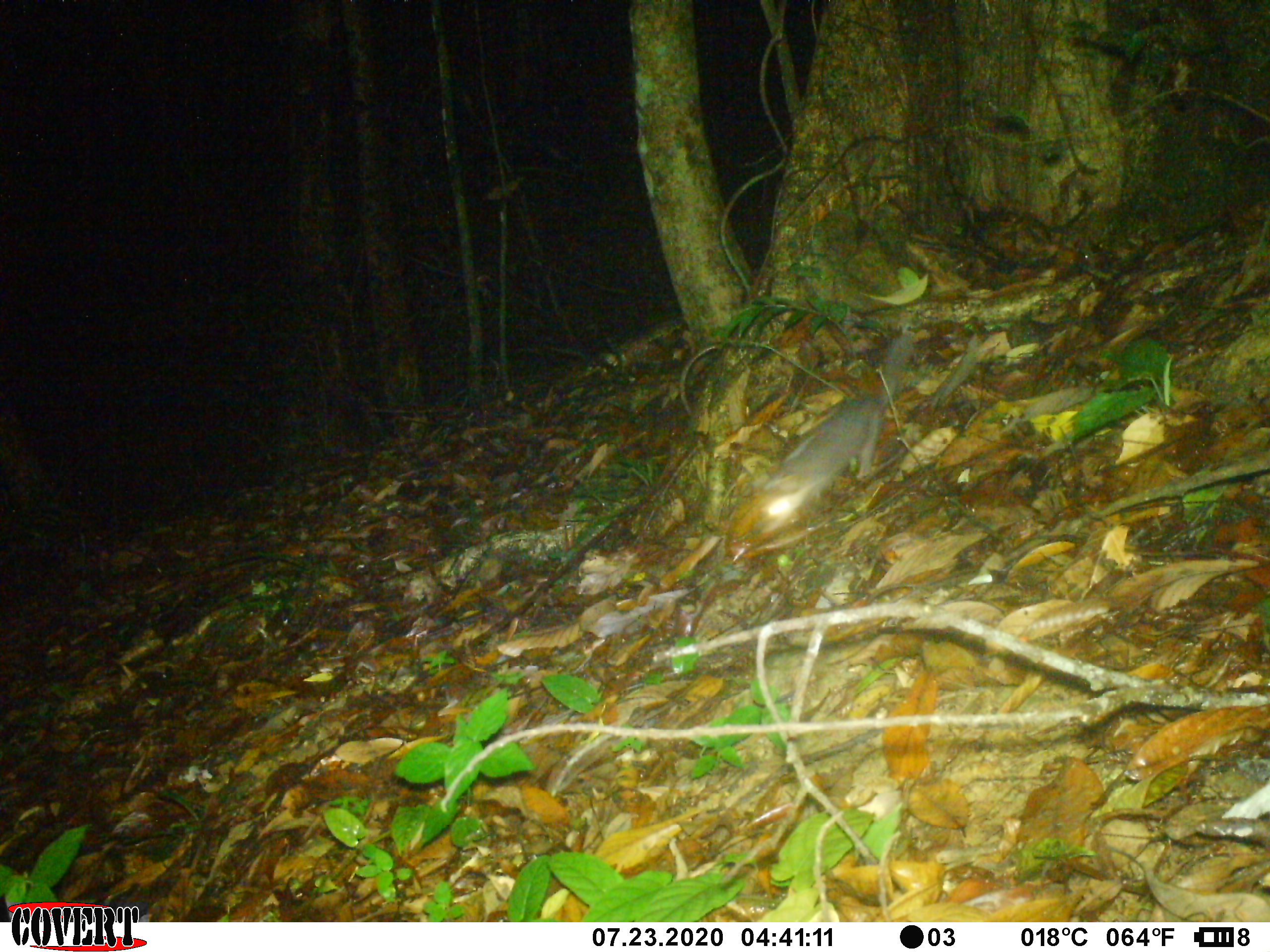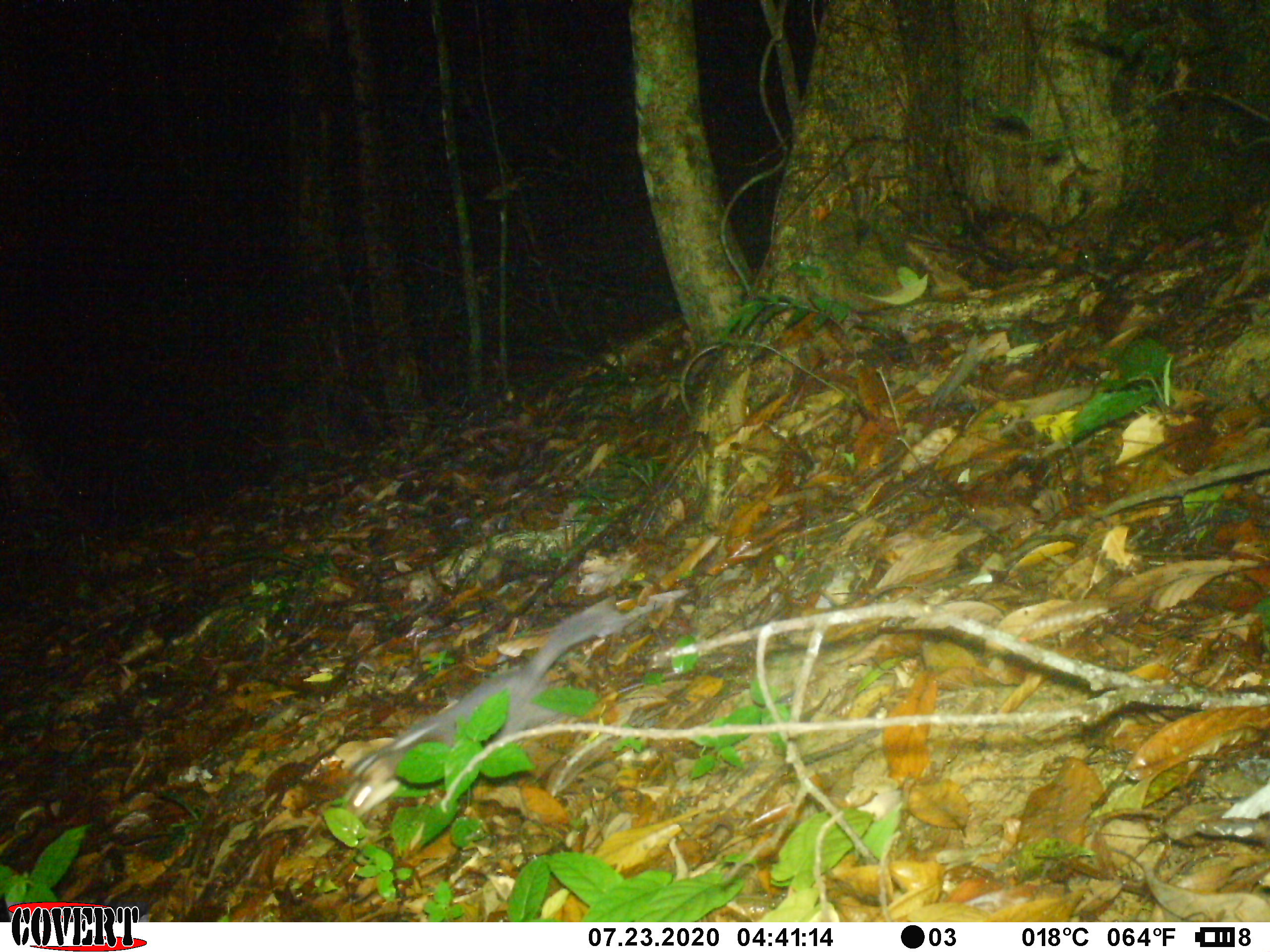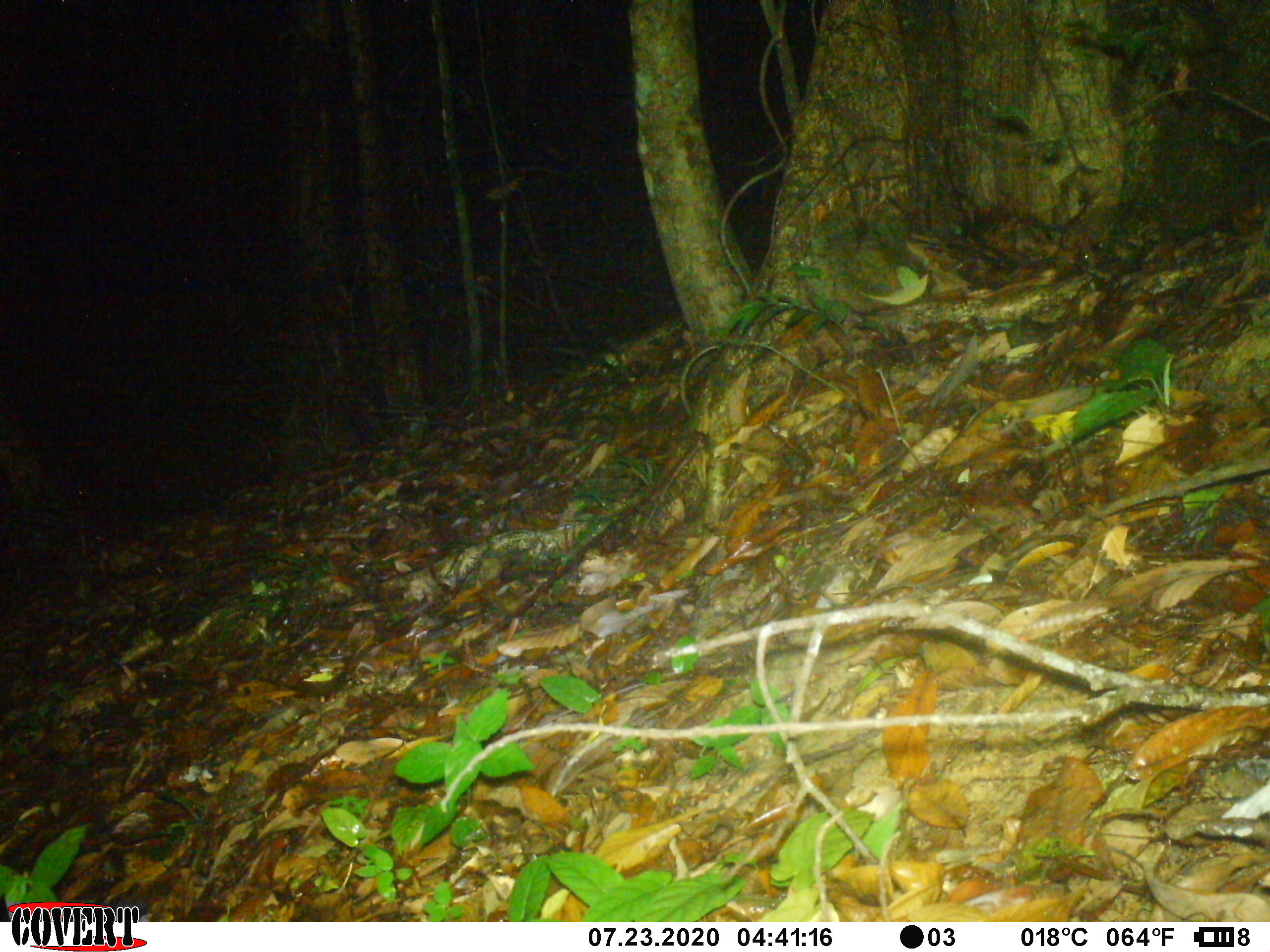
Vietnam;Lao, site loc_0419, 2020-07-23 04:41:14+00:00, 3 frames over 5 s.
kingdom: Animalia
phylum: Chordata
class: Mammalia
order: Carnivora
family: Mustelidae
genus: Melogale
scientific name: Melogale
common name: ferret badger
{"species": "ferret badger (Melogale)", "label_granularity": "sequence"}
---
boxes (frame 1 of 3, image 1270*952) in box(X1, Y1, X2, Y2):
ferret badger: box(754, 331, 918, 528)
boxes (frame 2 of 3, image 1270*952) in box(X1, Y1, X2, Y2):
ferret badger: box(340, 601, 631, 819)